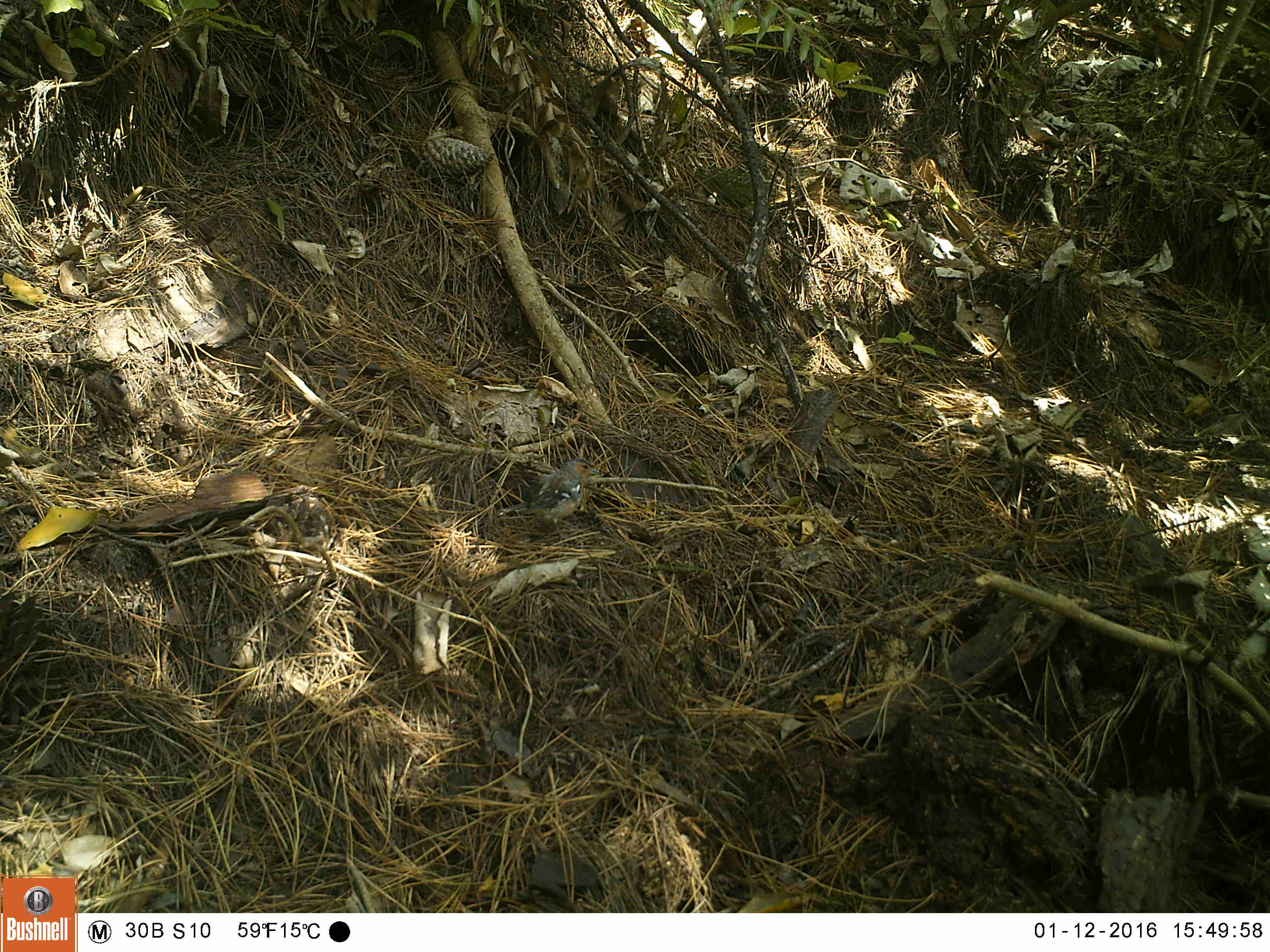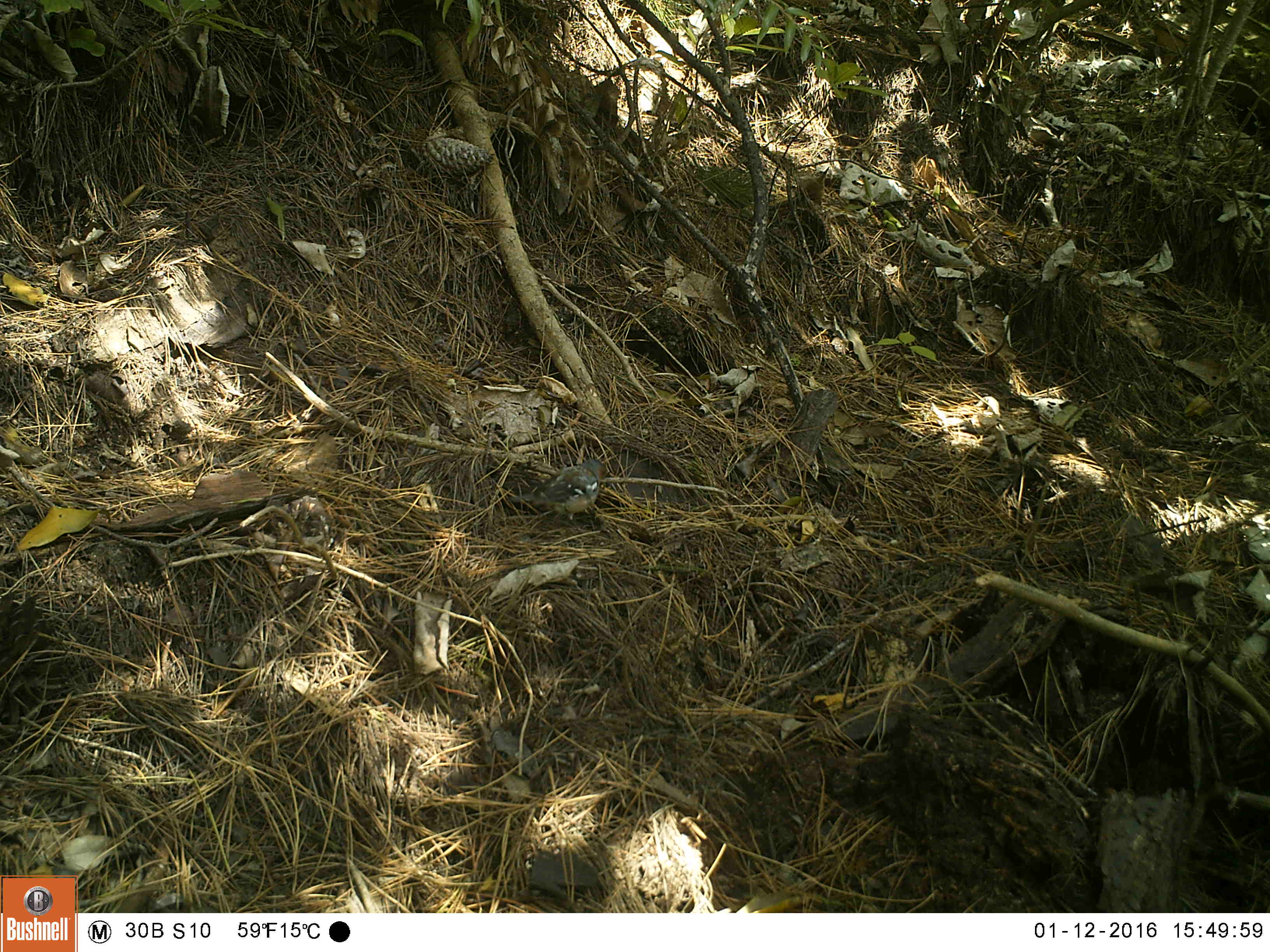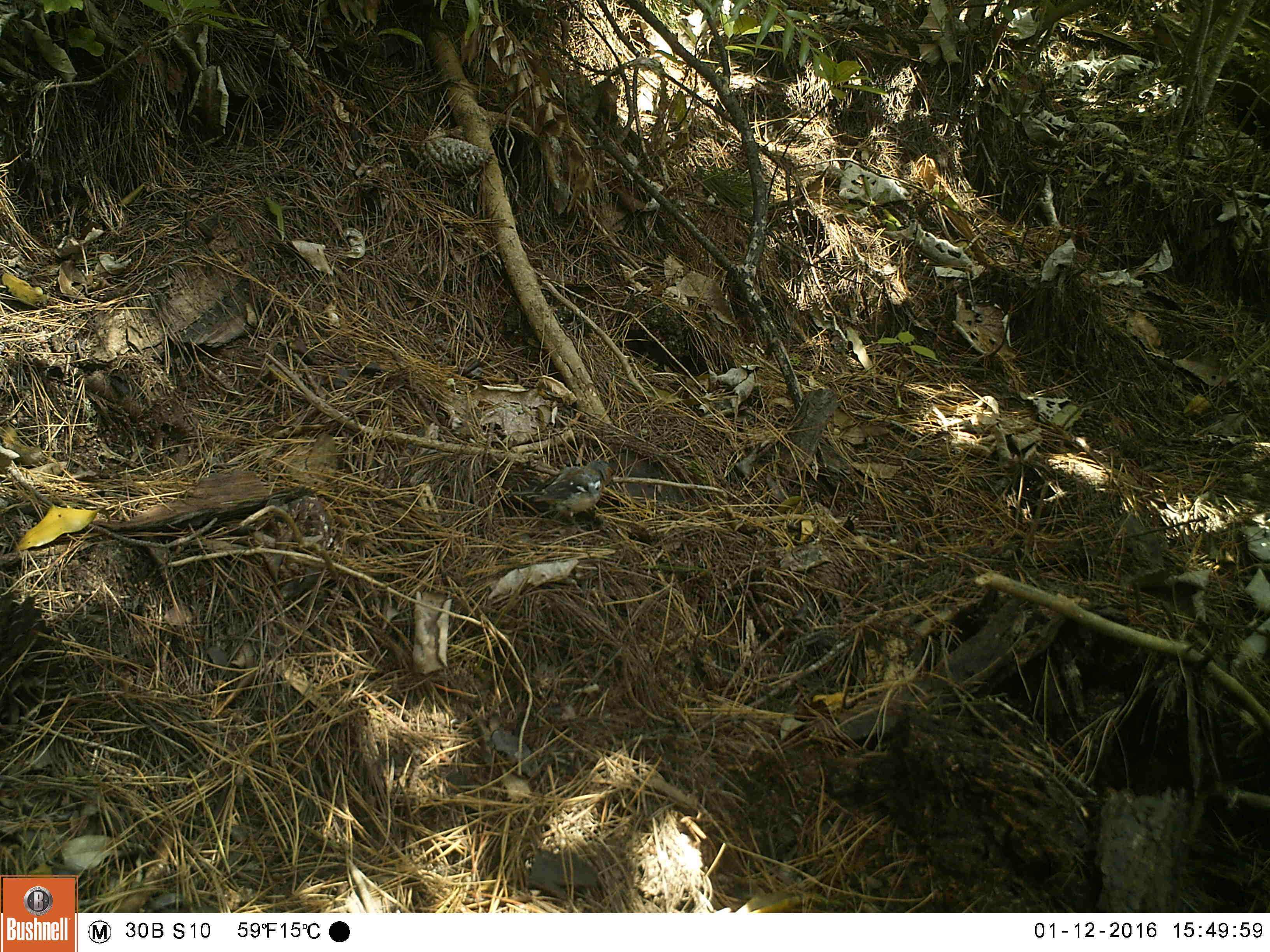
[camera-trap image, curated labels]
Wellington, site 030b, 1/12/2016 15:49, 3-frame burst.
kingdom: Animalia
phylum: Chordata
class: Aves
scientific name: Aves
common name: bird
Bird (Aves).